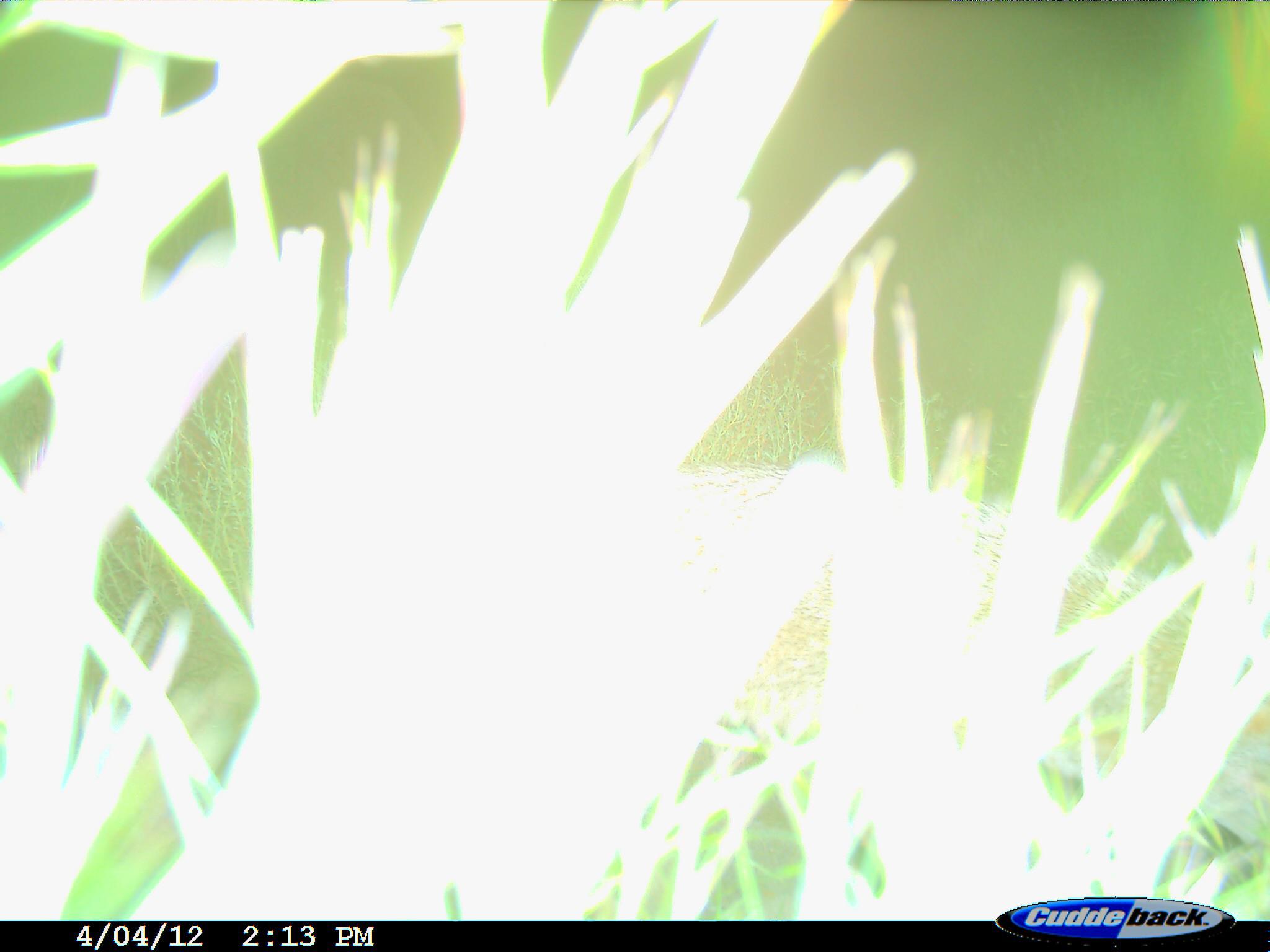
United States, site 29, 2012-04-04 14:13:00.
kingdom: Animalia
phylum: Chordata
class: Mammalia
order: Carnivora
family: Canidae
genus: Canis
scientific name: Canis latrans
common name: coyote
Coyote (Canis latrans).